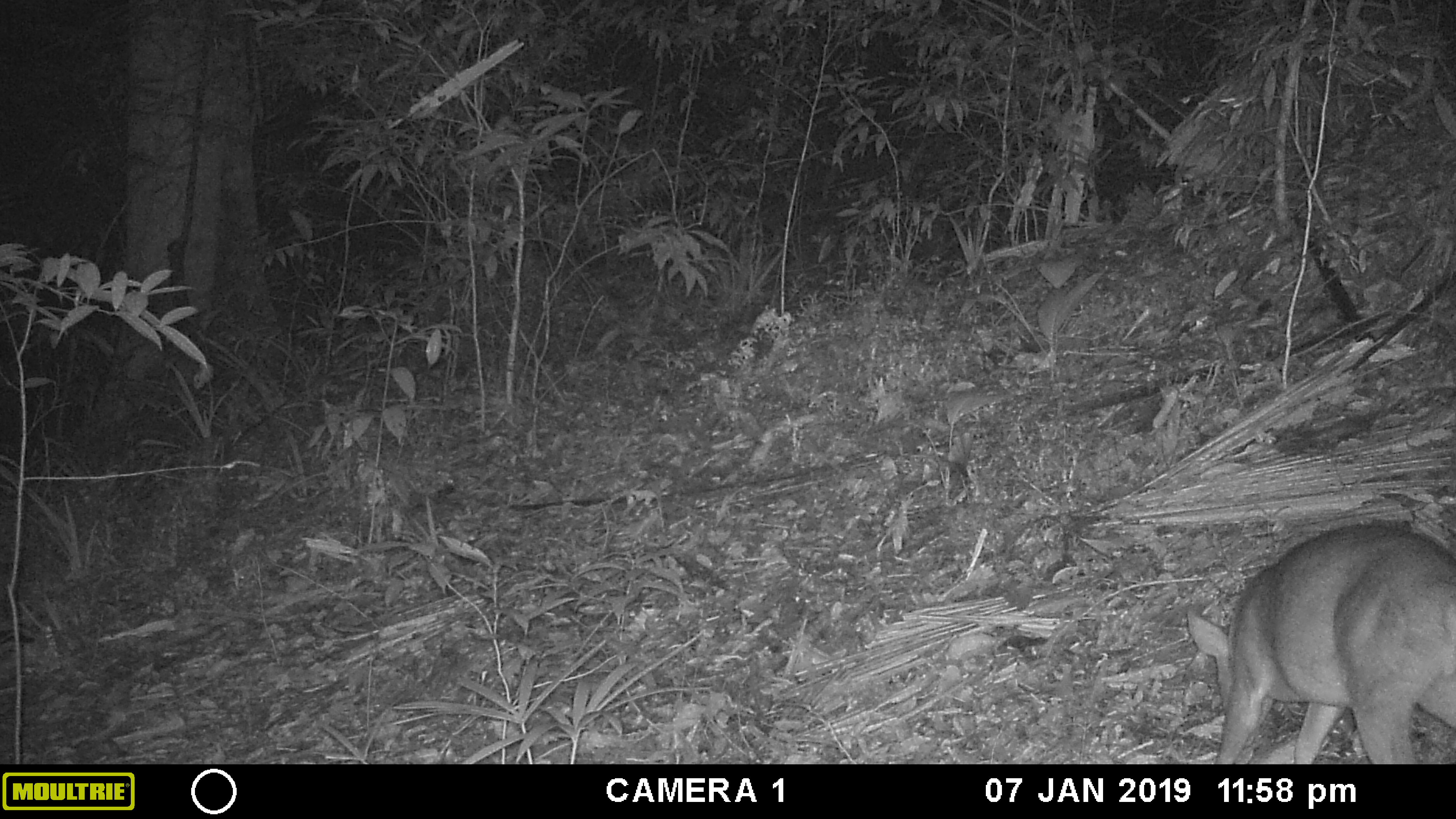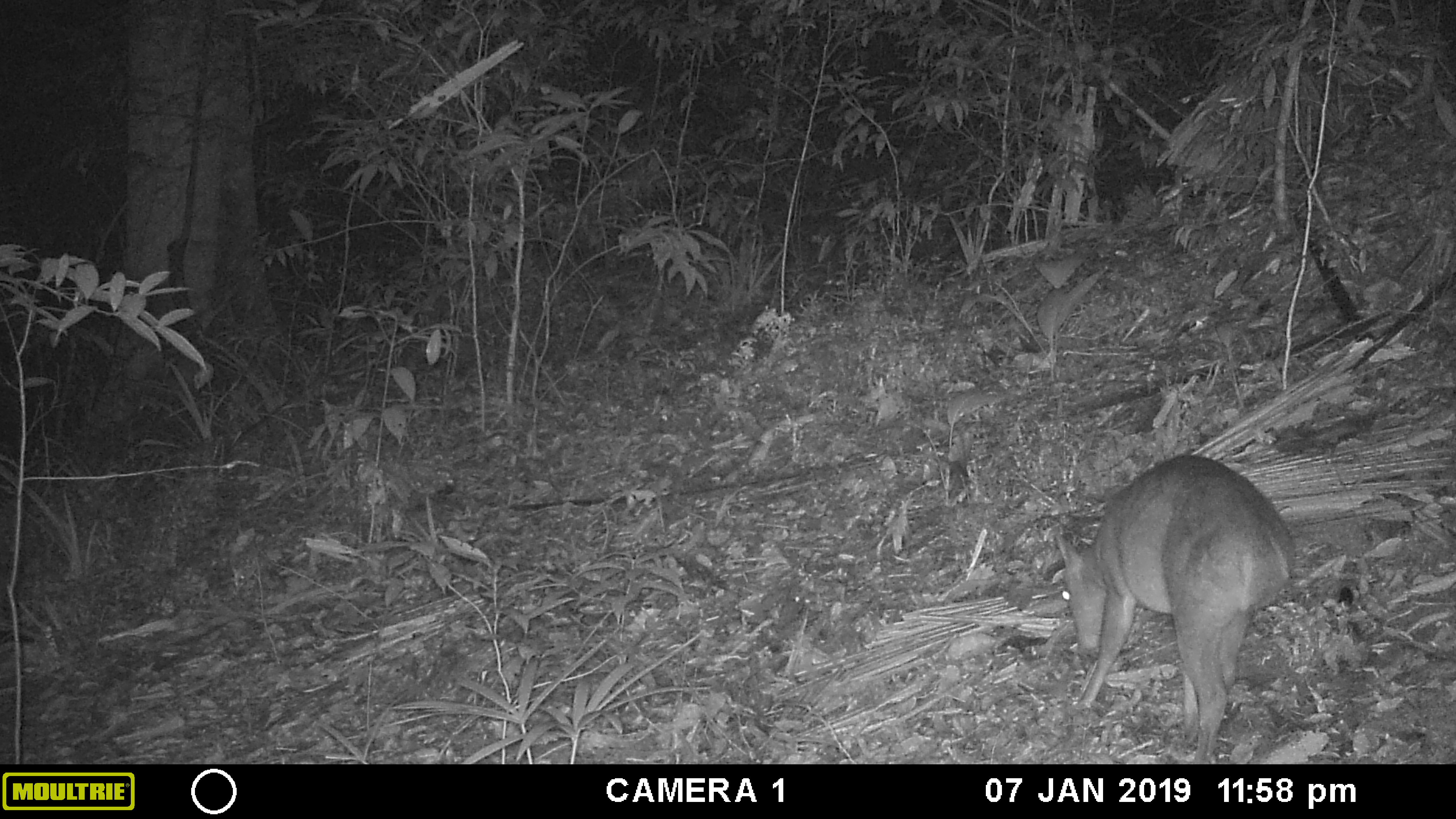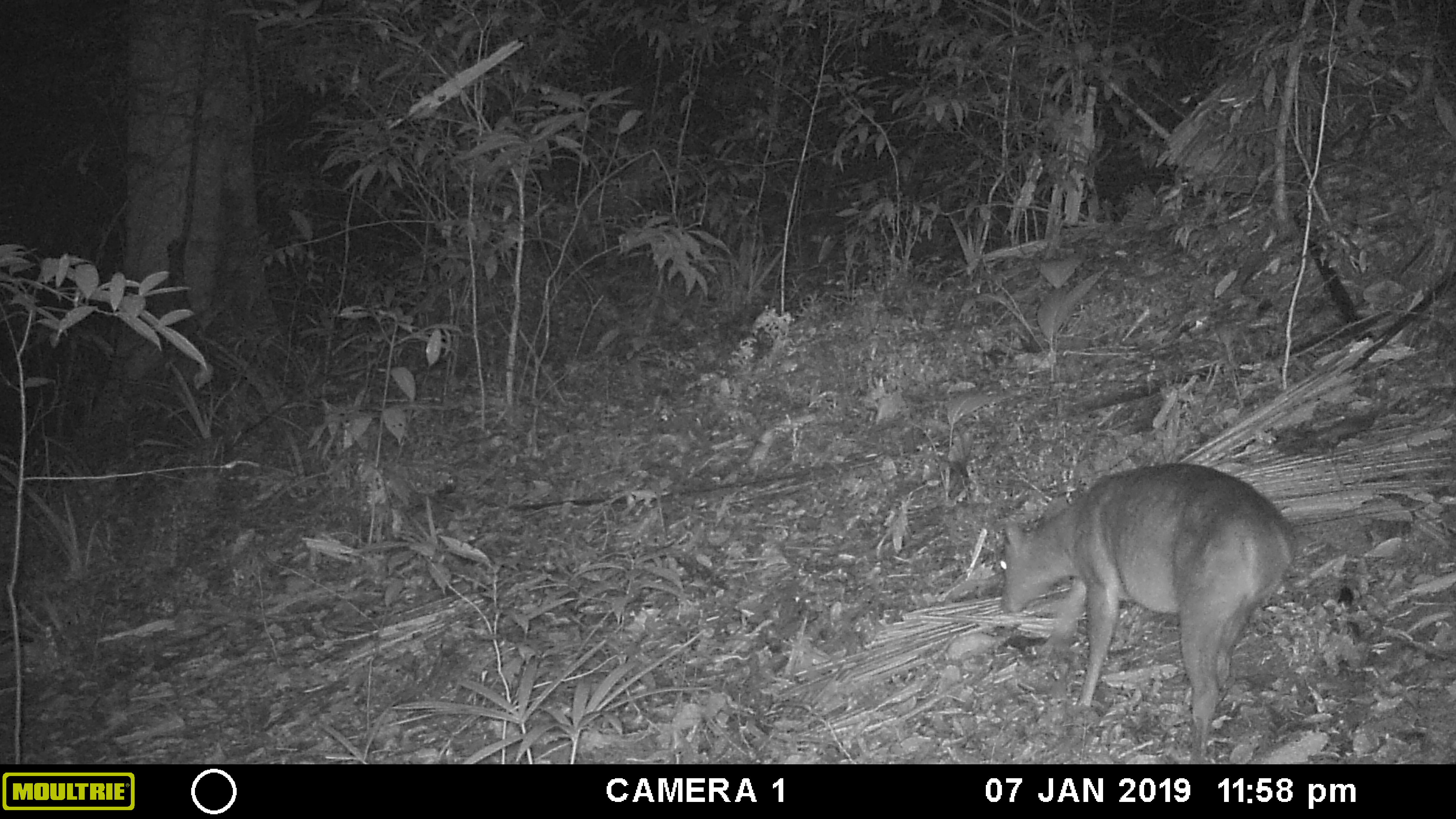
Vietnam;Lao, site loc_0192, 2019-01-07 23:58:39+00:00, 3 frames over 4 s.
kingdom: Animalia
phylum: Chordata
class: Mammalia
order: Artiodactyla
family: Cervidae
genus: Muntiacus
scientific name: Muntiacus vuquangensis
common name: large-antlered muntjac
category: large antlered muntjac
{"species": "large antlered muntjac (large-antlered muntjac) (Muntiacus vuquangensis)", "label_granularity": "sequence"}